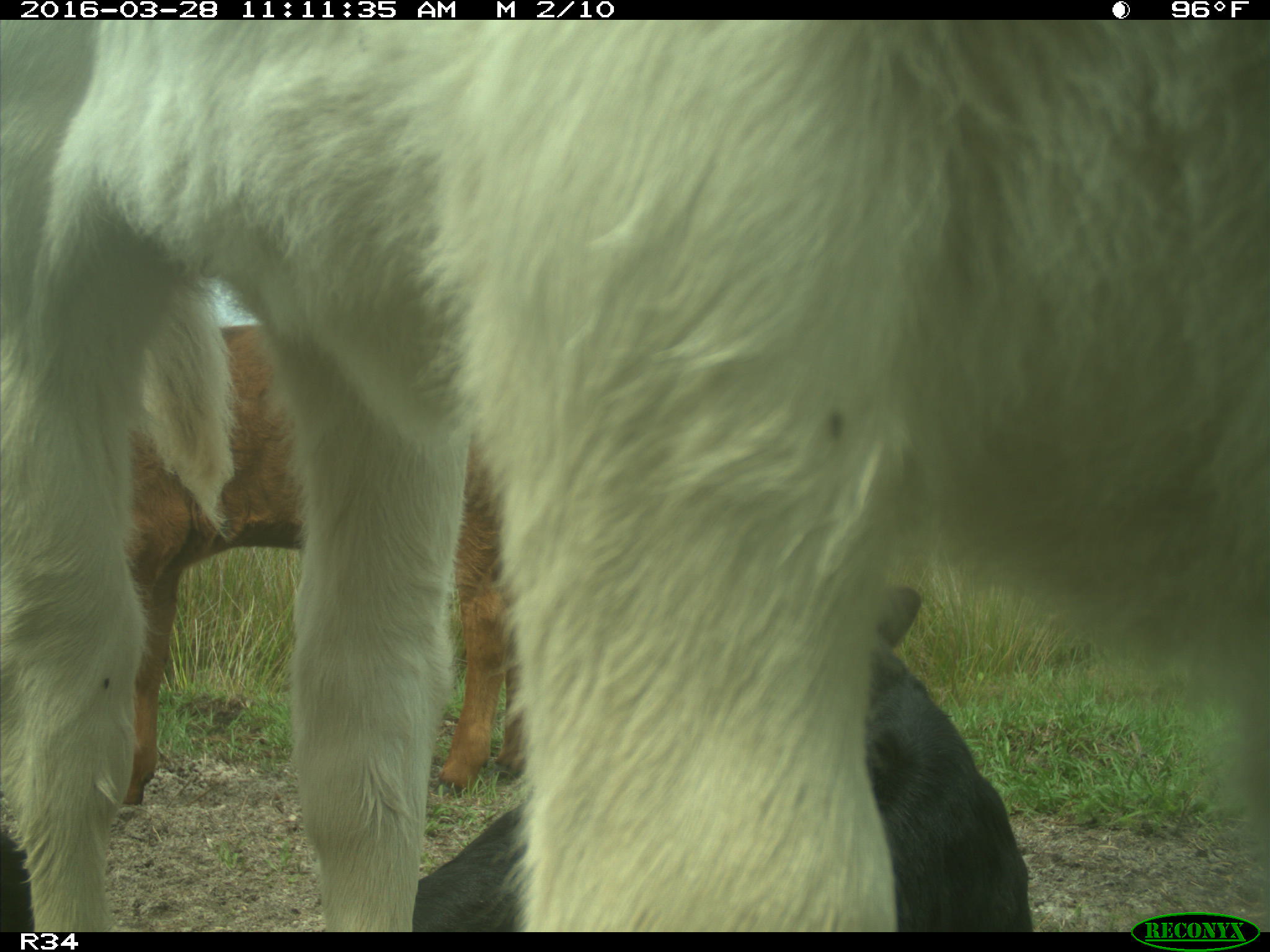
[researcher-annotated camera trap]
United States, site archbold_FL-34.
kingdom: Animalia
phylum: Chordata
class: Mammalia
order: Artiodactyla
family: Bovidae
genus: Bos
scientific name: Bos taurus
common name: domestic cow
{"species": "Bos taurus (domestic cow)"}